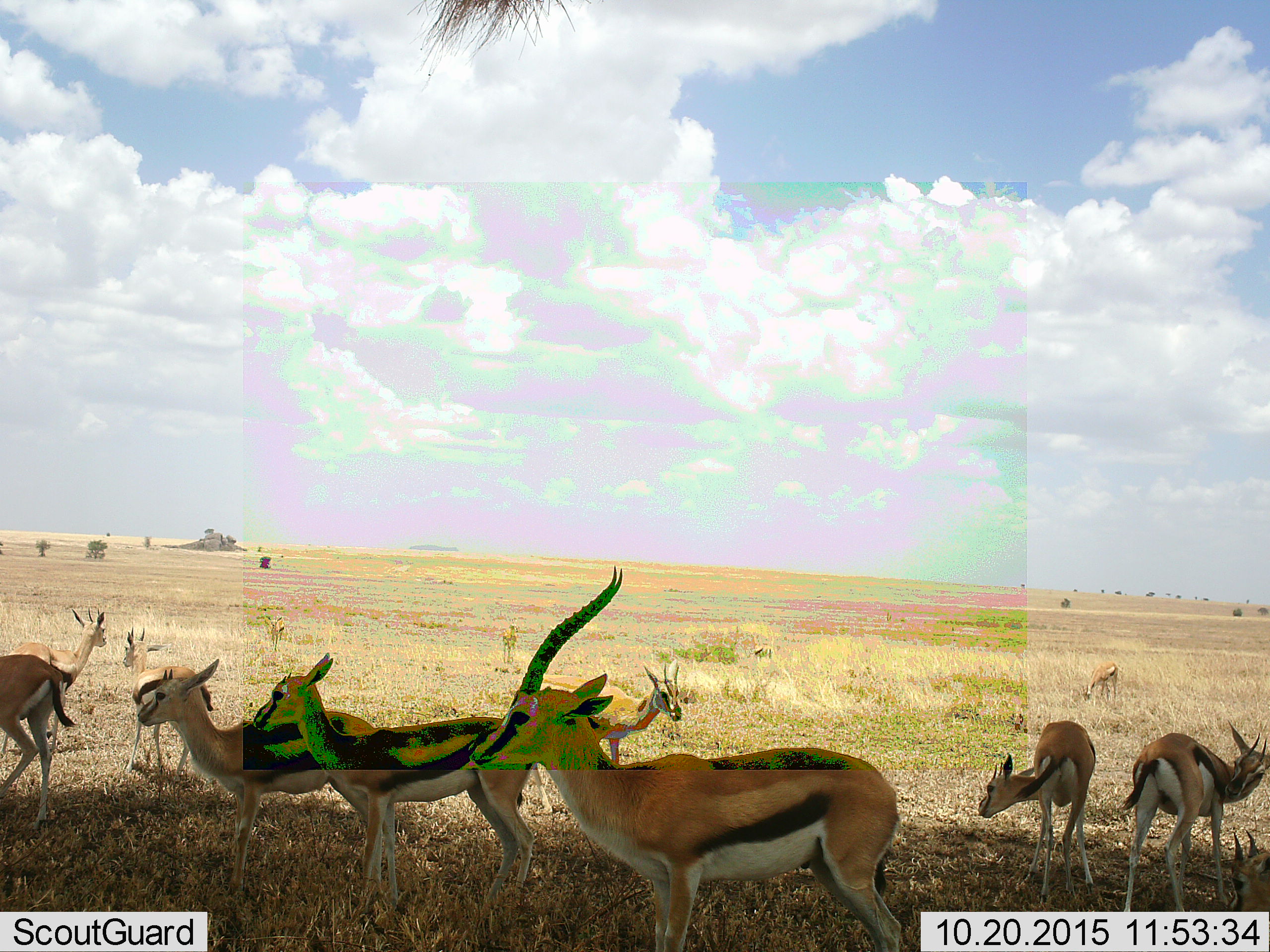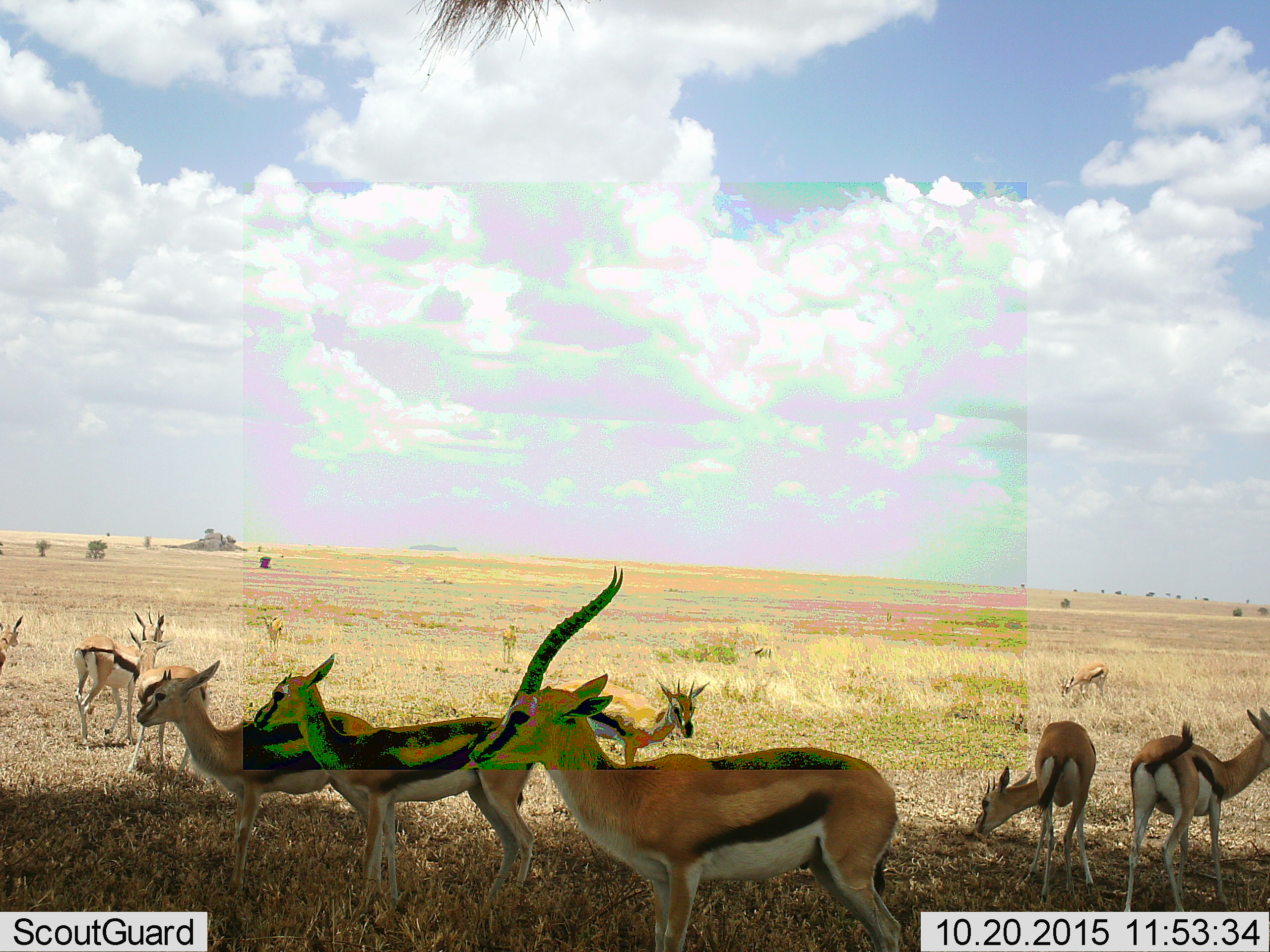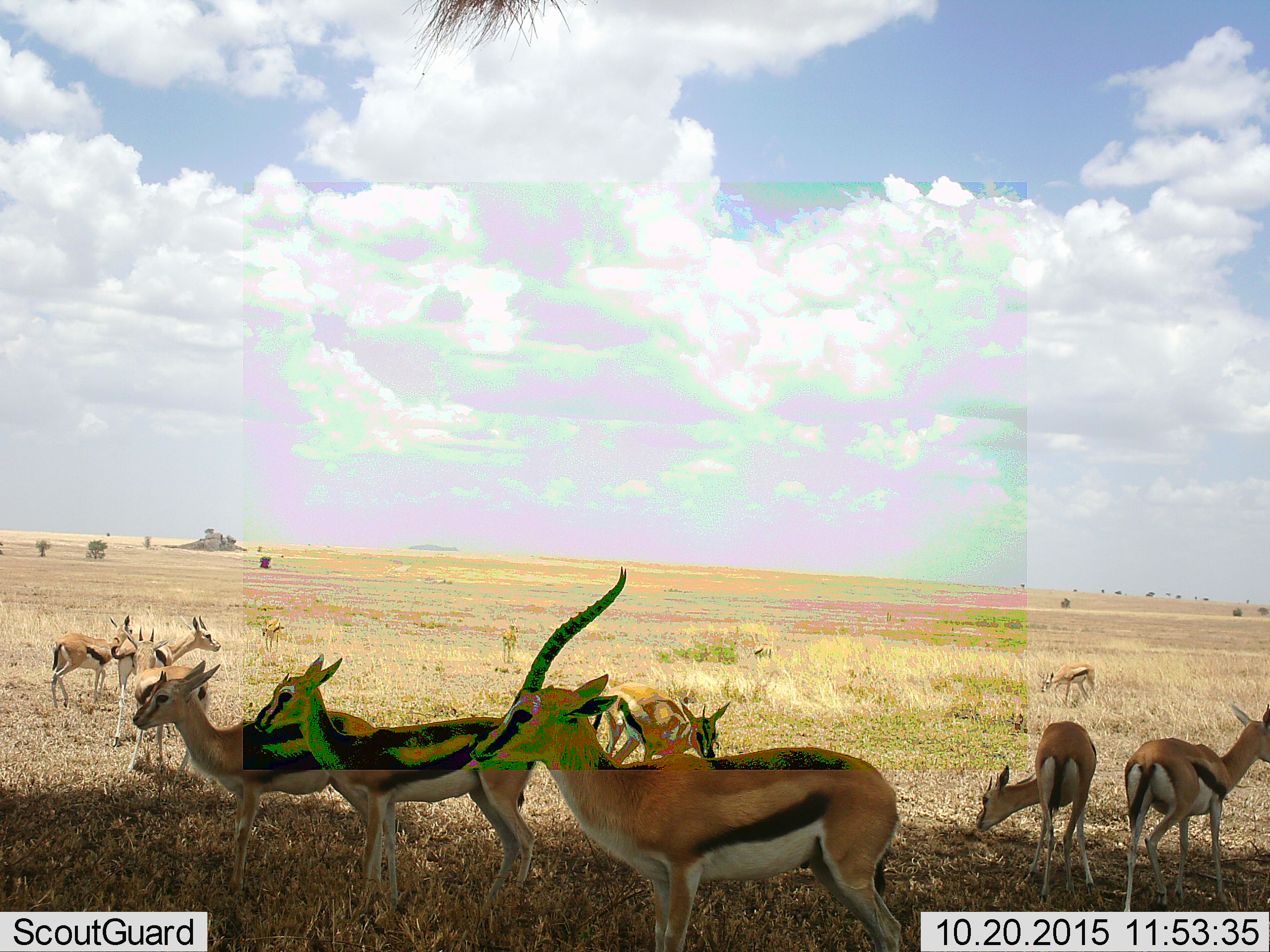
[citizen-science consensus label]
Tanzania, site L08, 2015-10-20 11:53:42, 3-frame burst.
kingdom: Animalia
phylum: Chordata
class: Mammalia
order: Artiodactyla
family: Bovidae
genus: Eudorcas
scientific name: Eudorcas thomsonii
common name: thomson's gazelle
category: gazellethomsons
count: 11-50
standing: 100%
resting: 0%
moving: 67%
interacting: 11%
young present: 11%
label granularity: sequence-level